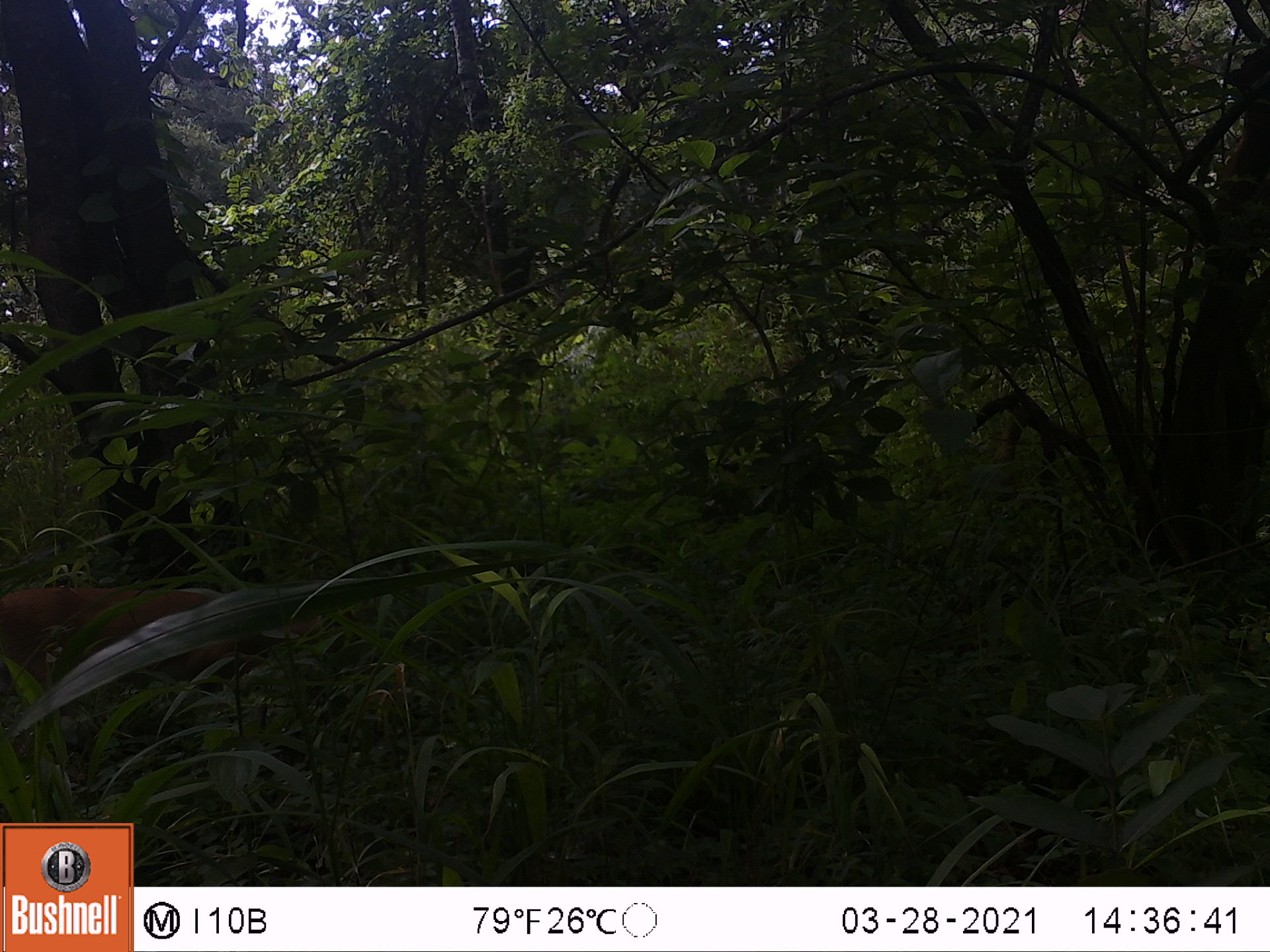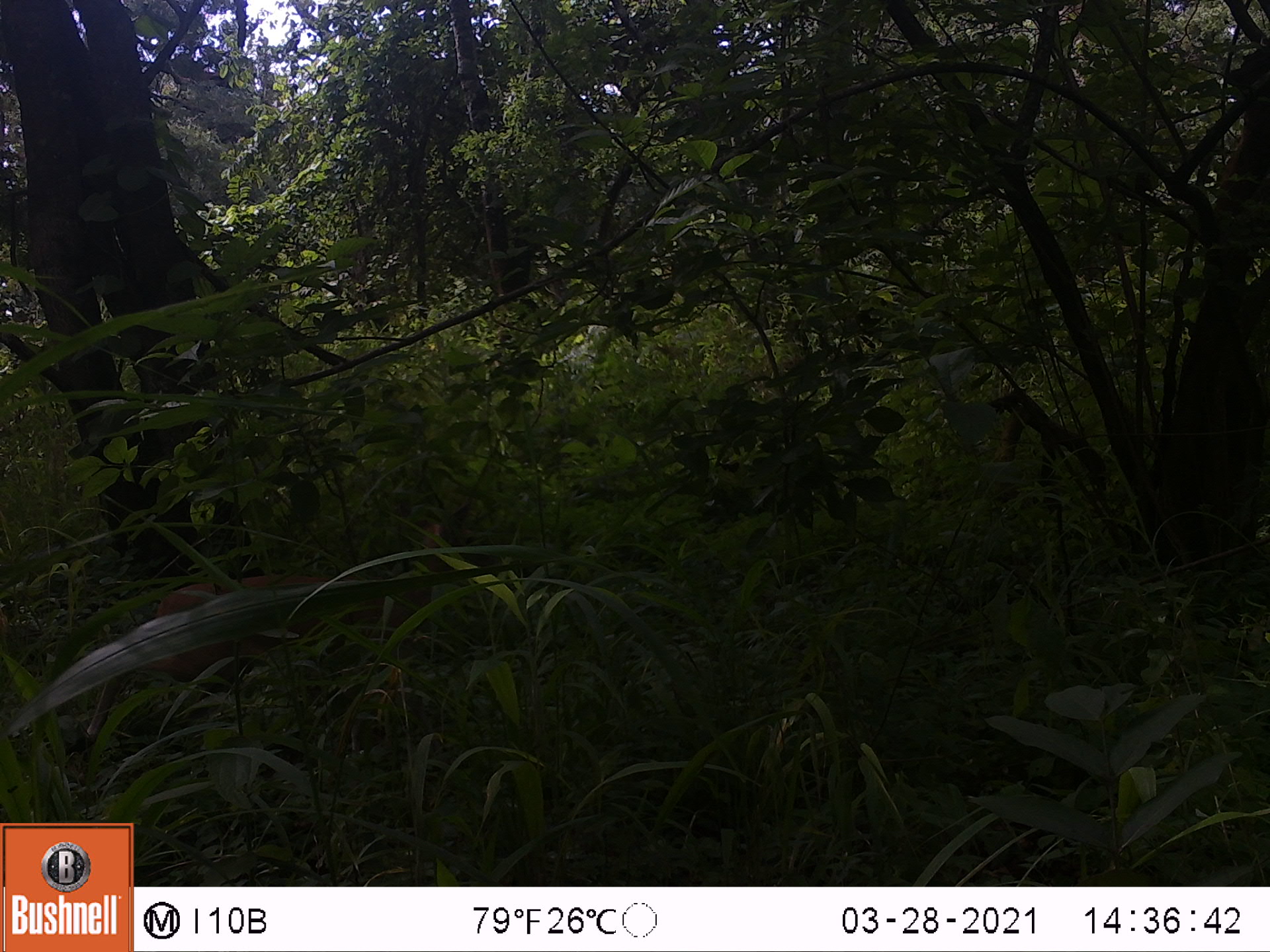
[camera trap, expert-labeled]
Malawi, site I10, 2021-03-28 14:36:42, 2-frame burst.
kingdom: Animalia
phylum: Chordata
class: Mammalia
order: Artiodactyla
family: Bovidae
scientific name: Antilopinae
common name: small antelope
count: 1